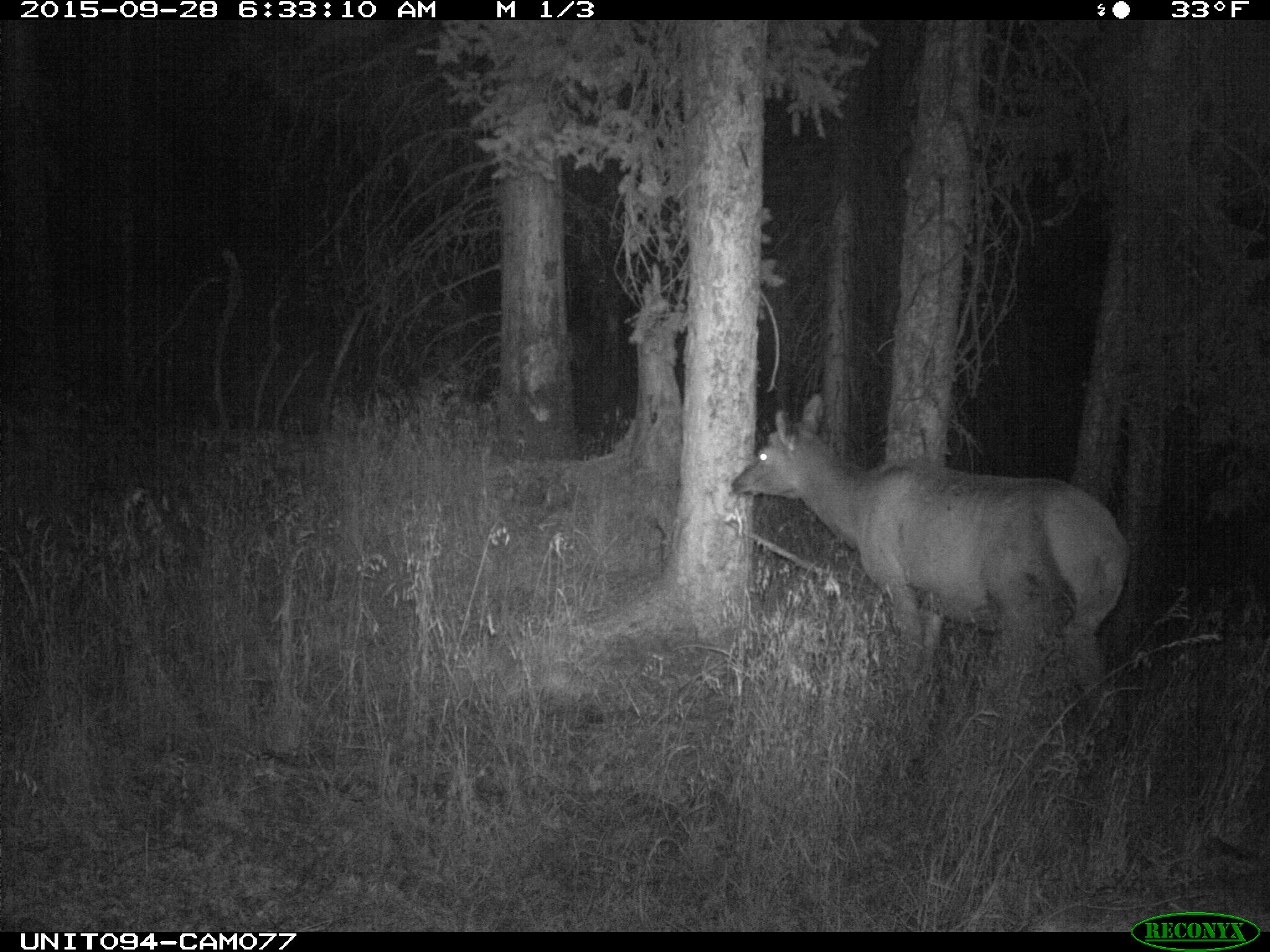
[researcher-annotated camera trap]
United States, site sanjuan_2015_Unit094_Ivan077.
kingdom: Animalia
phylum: Chordata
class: Mammalia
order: Artiodactyla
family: Cervidae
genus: Cervus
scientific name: Cervus elaphus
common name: red deer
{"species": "Cervus elaphus (red deer)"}